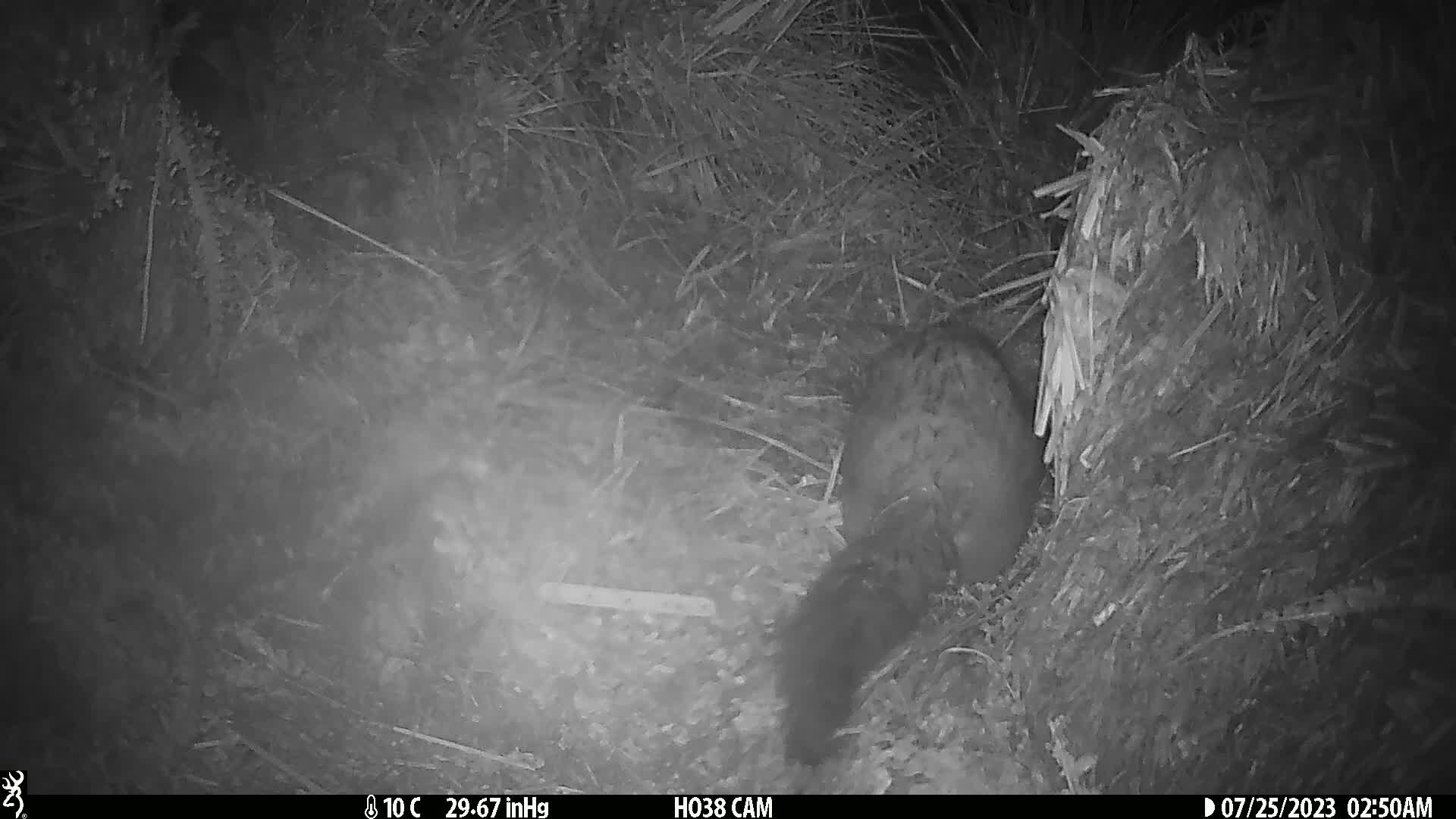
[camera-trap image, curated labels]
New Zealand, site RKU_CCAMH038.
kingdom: Animalia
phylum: Chordata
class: Mammalia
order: Diprotodontia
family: Phalangeridae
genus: Trichosurus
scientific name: Trichosurus vulpecula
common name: common brushtail possum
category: possum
Possum (common brushtail possum) (Trichosurus vulpecula).